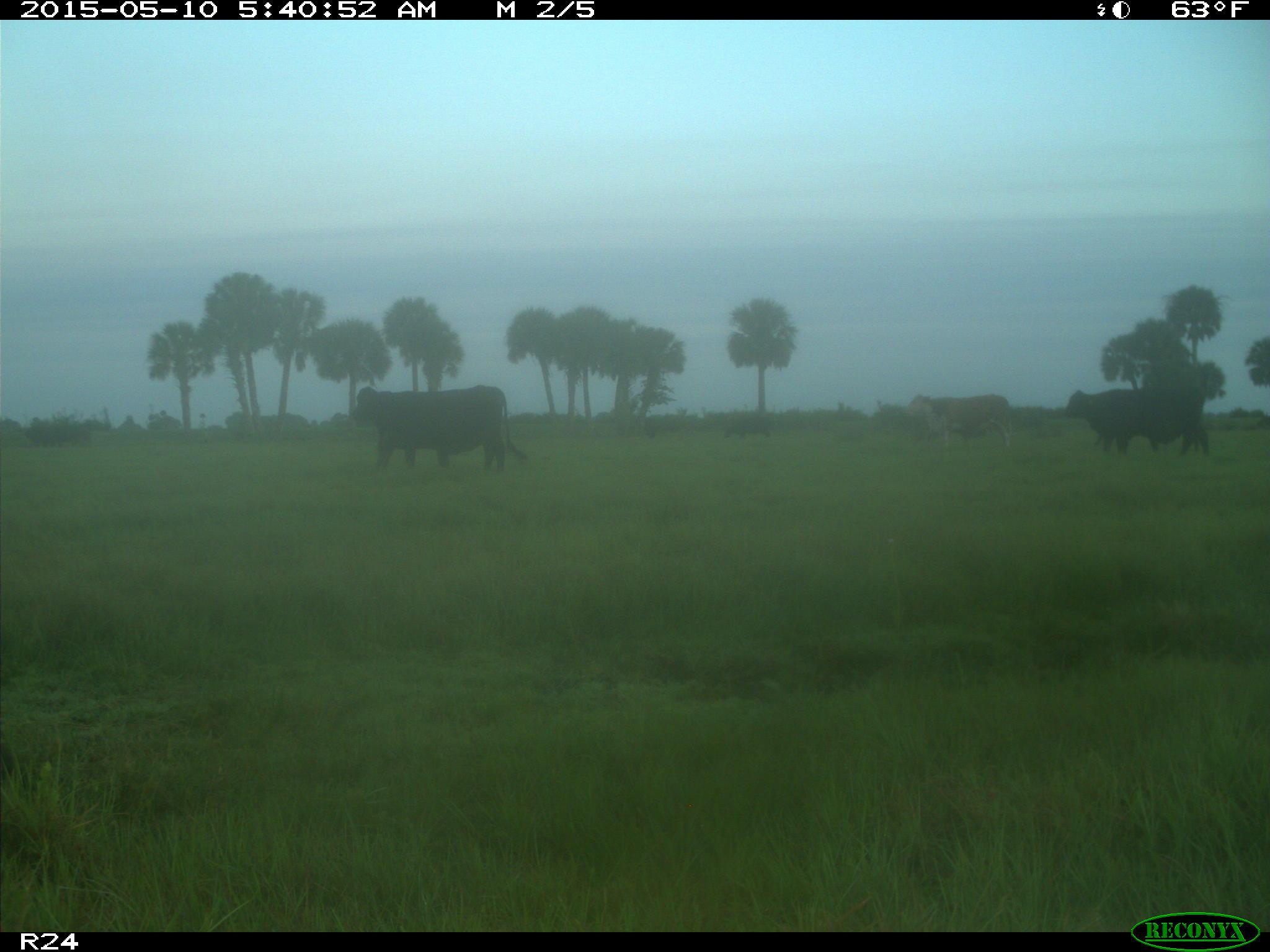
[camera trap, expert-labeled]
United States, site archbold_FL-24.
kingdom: Animalia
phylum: Chordata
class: Mammalia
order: Artiodactyla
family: Bovidae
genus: Bos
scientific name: Bos taurus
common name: domestic cow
Bos taurus (domestic cow).